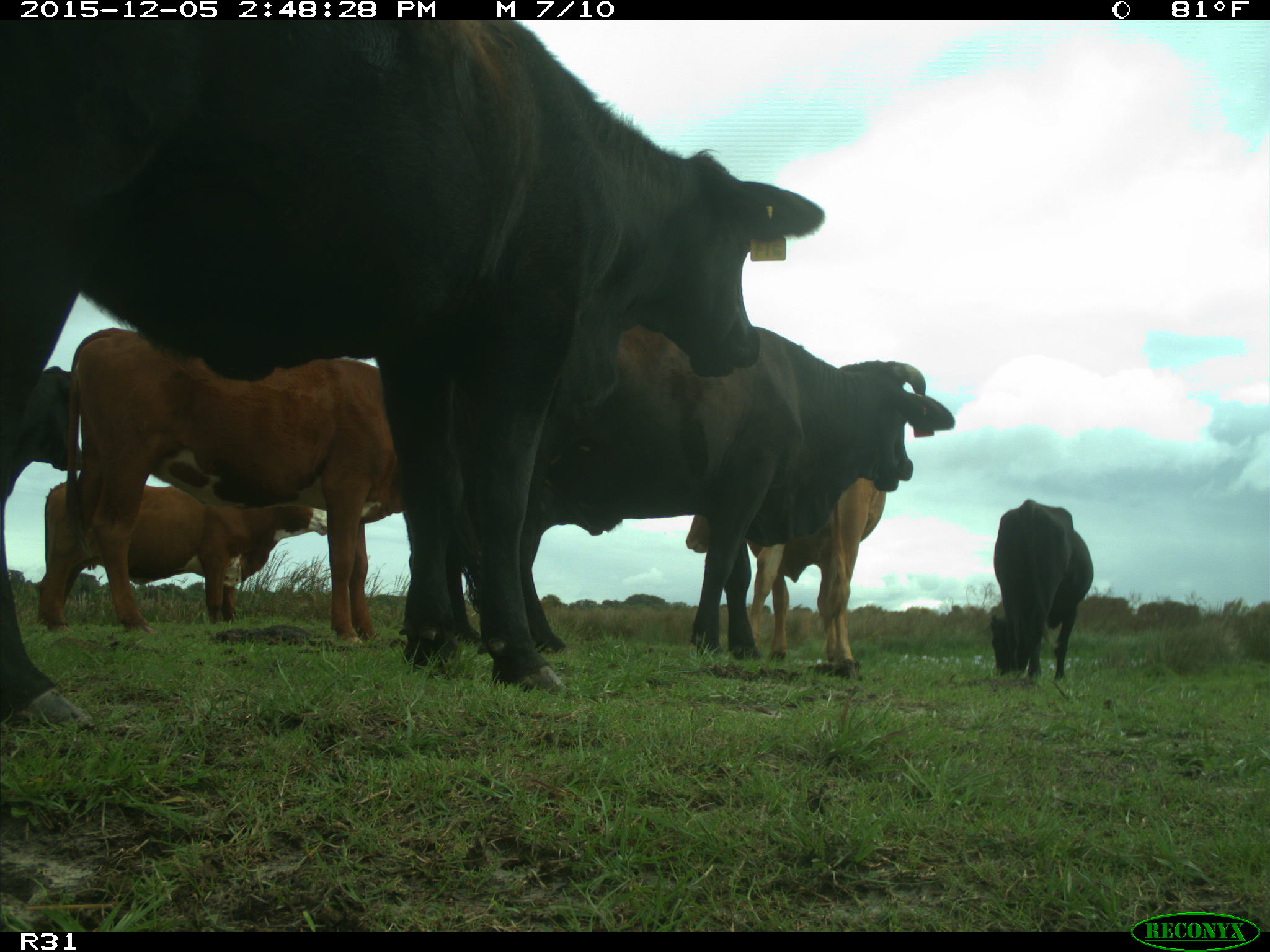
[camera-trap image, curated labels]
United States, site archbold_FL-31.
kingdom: Animalia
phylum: Chordata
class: Mammalia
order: Artiodactyla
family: Bovidae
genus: Bos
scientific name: Bos taurus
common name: domestic cow